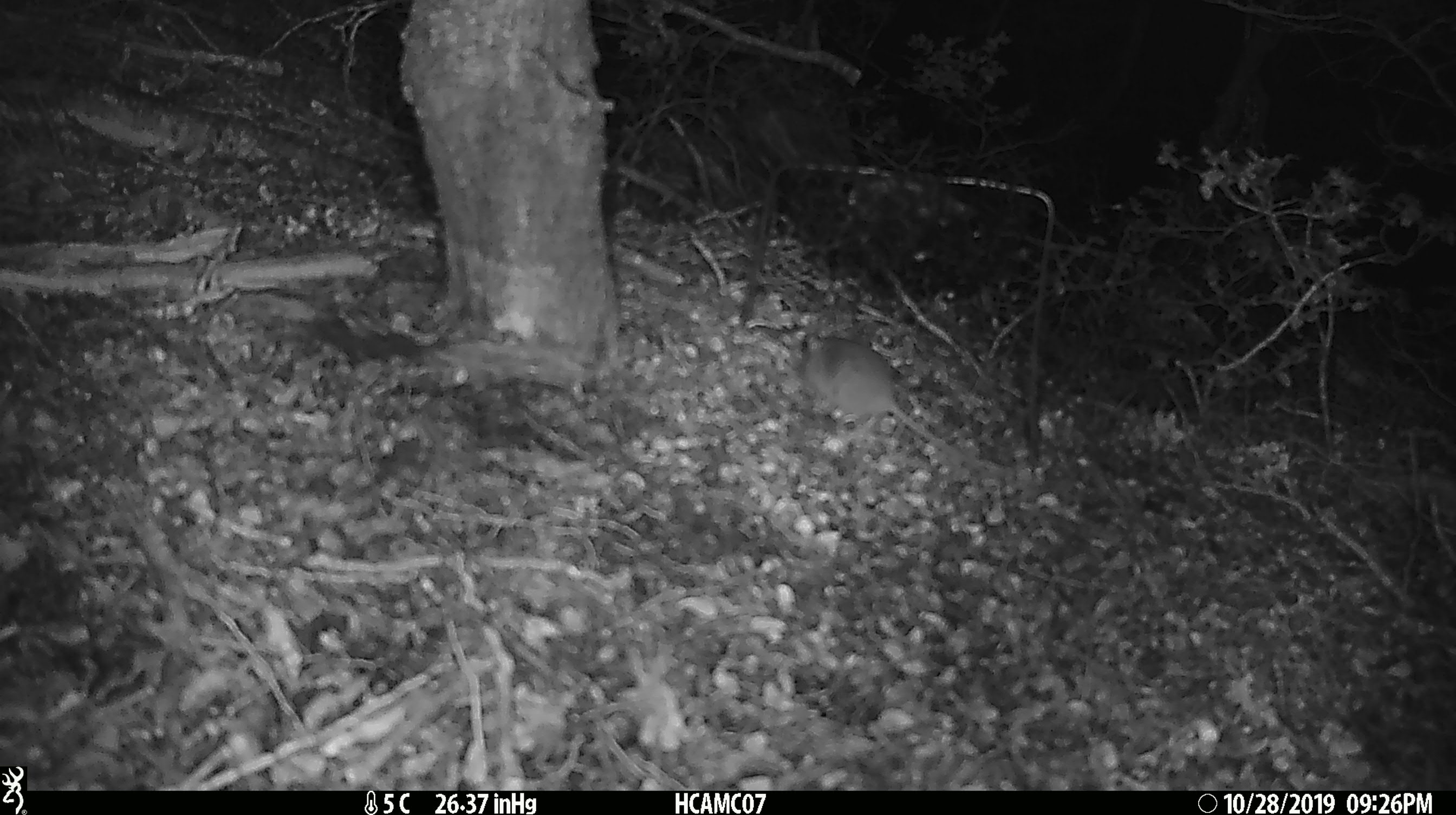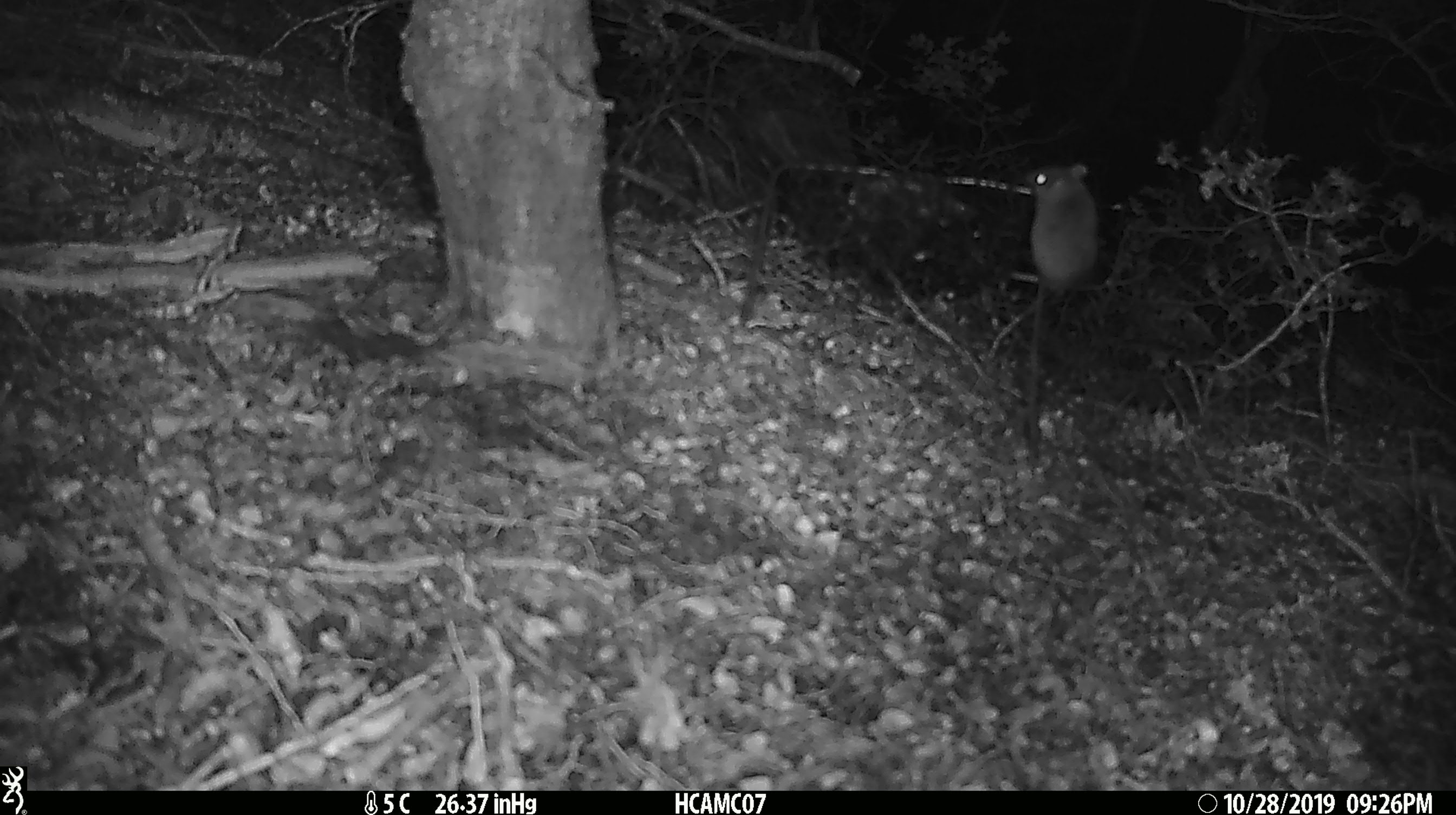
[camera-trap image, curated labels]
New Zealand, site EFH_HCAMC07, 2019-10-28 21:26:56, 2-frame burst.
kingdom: Animalia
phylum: Chordata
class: Mammalia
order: Rodentia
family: Muridae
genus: Mus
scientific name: Mus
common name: mouse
Mouse (Mus).